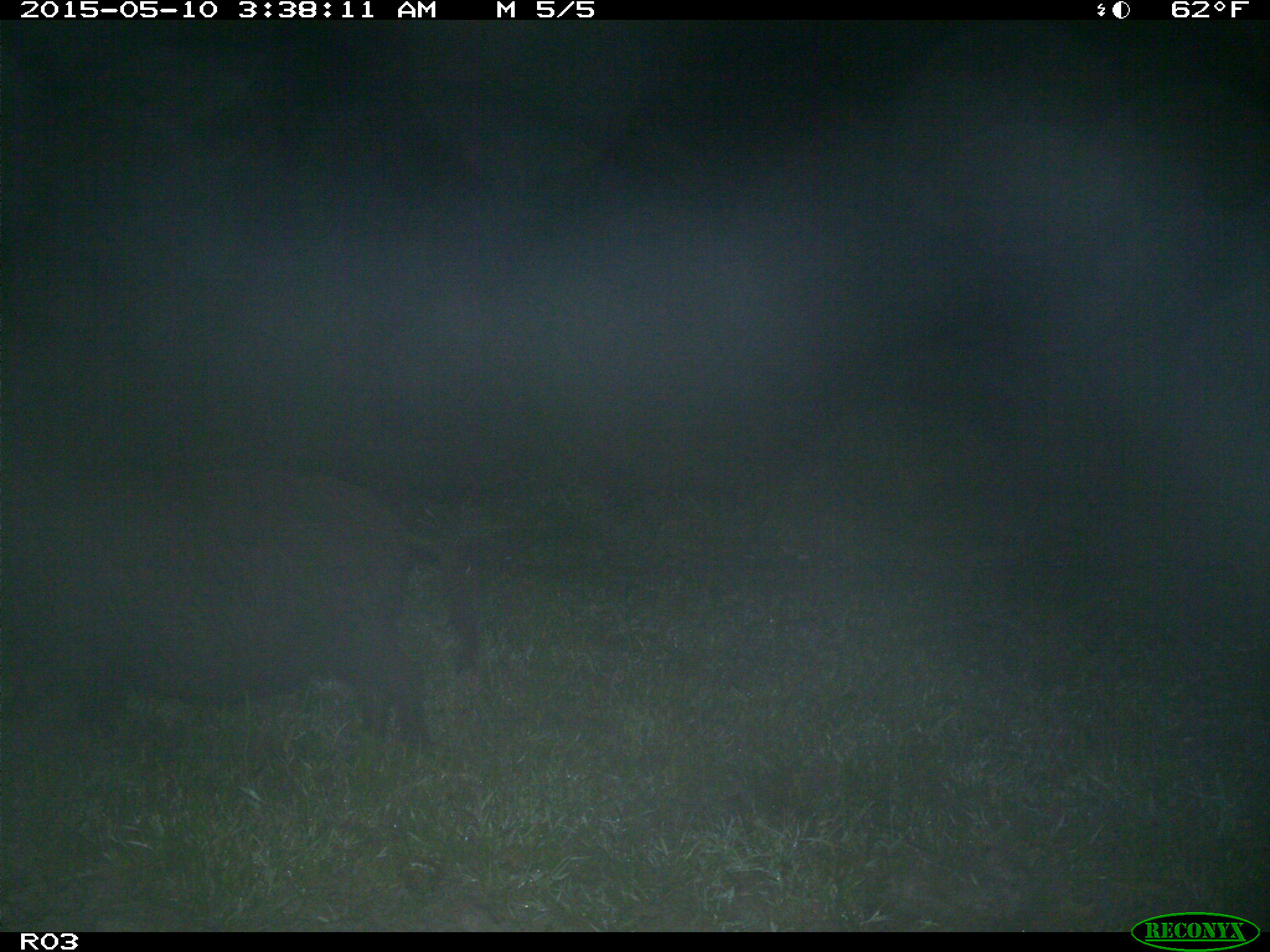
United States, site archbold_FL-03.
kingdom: Animalia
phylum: Chordata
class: Mammalia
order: Artiodactyla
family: Suidae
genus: Sus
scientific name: Sus scrofa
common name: wild boar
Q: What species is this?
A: Sus scrofa (wild boar).